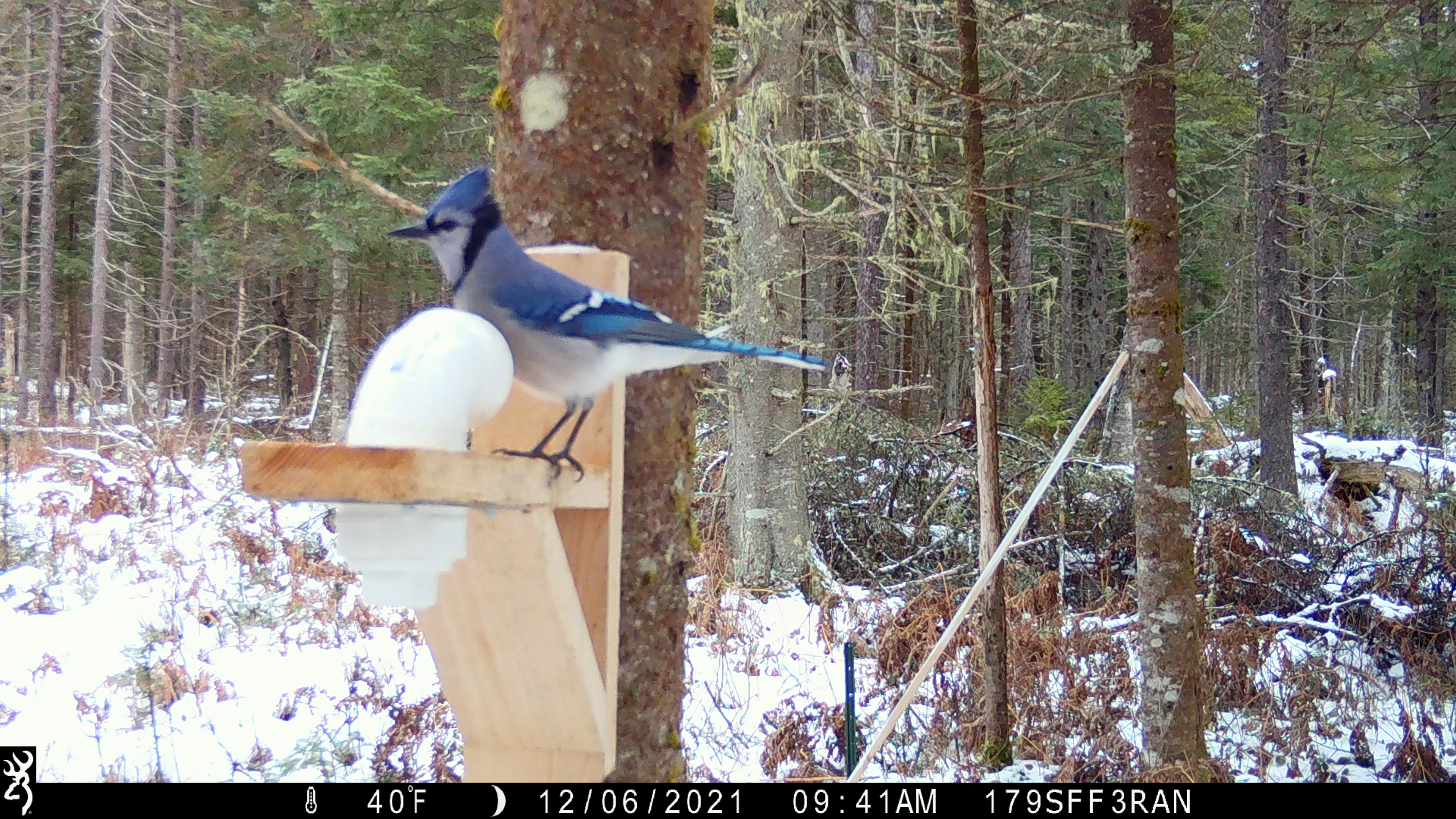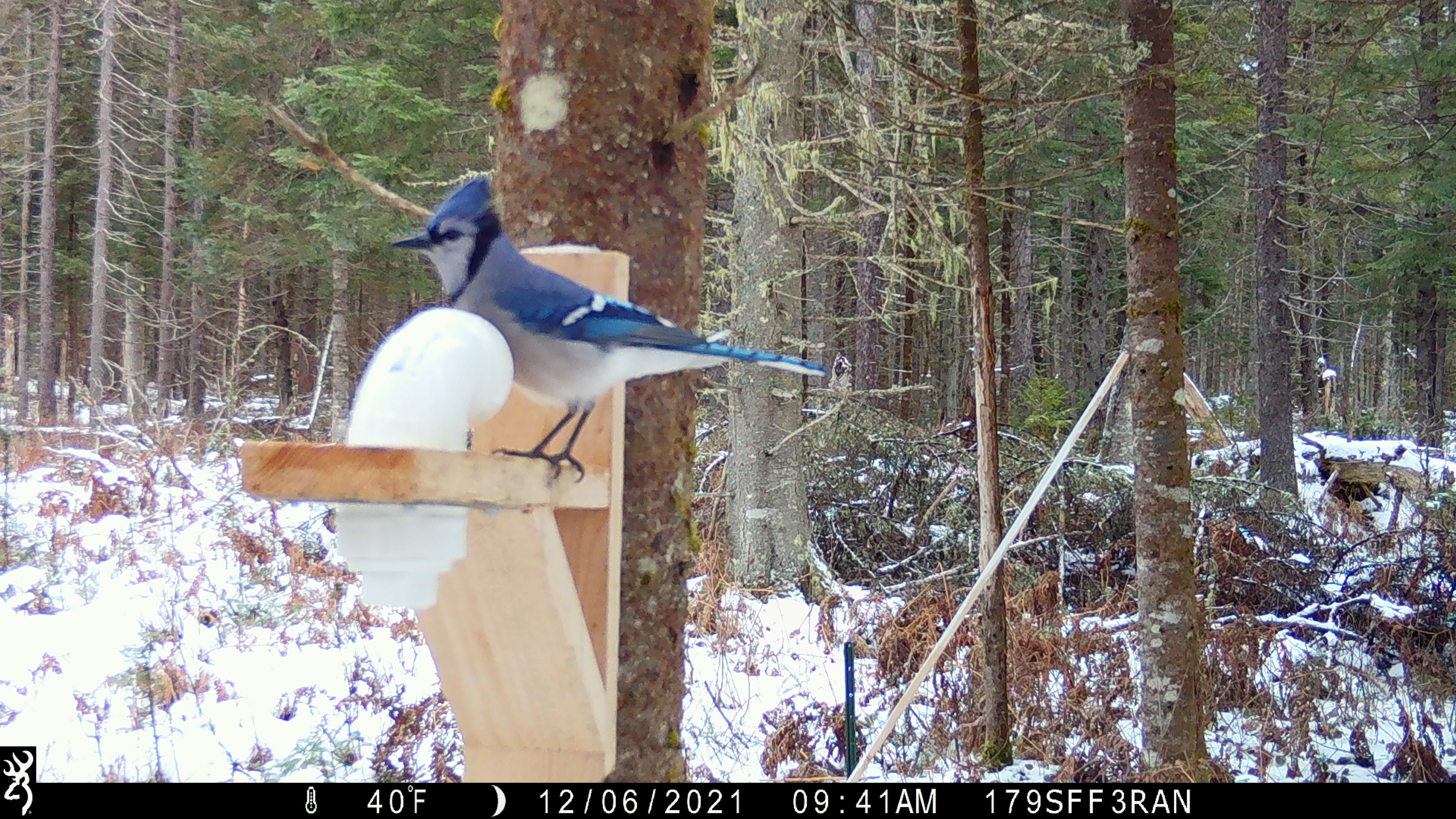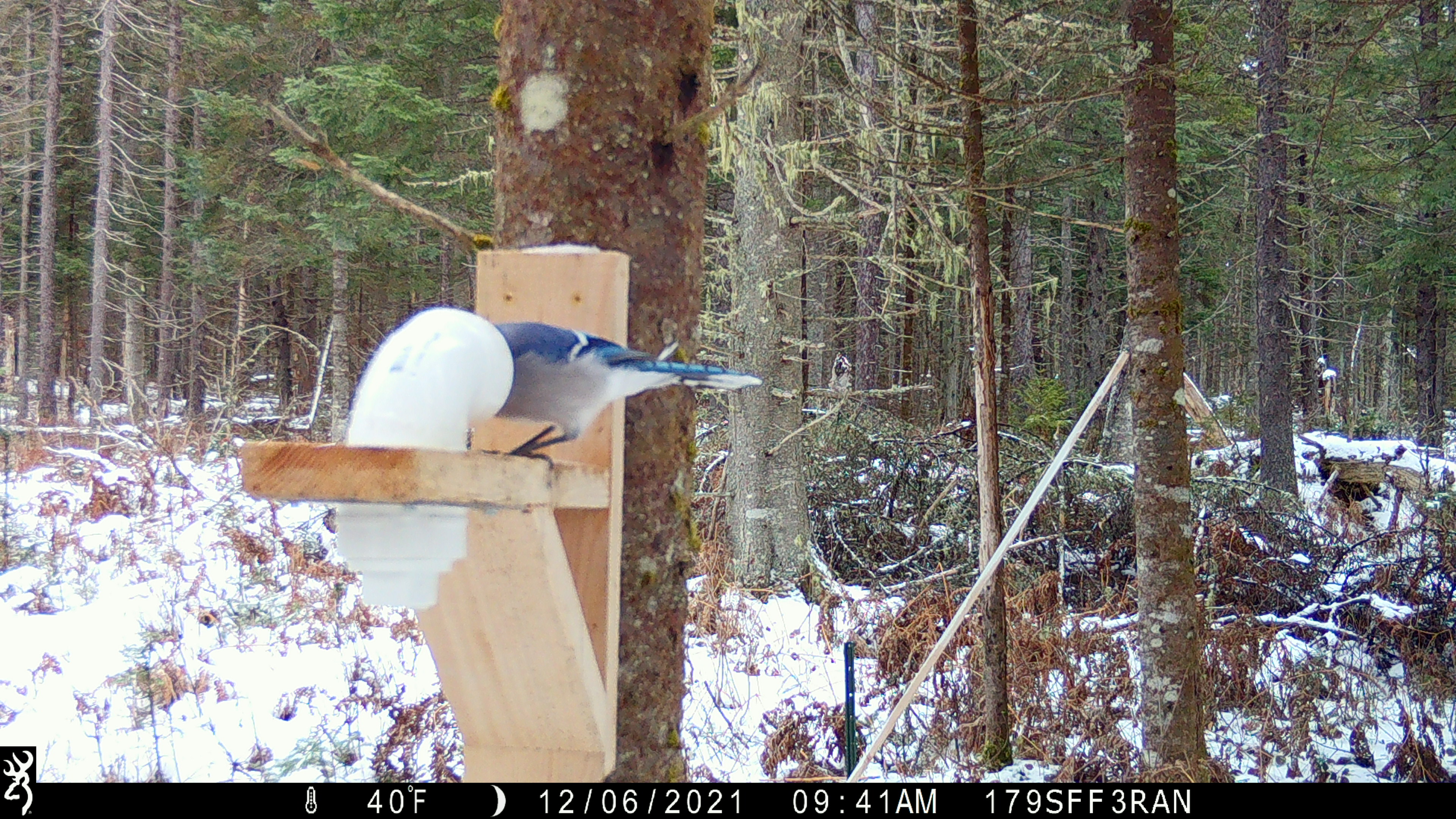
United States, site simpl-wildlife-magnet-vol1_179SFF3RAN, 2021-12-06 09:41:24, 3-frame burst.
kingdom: Animalia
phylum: Chordata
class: Aves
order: Passeriformes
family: Corvidae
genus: Cyanocitta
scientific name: Cyanocitta cristata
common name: blue jay